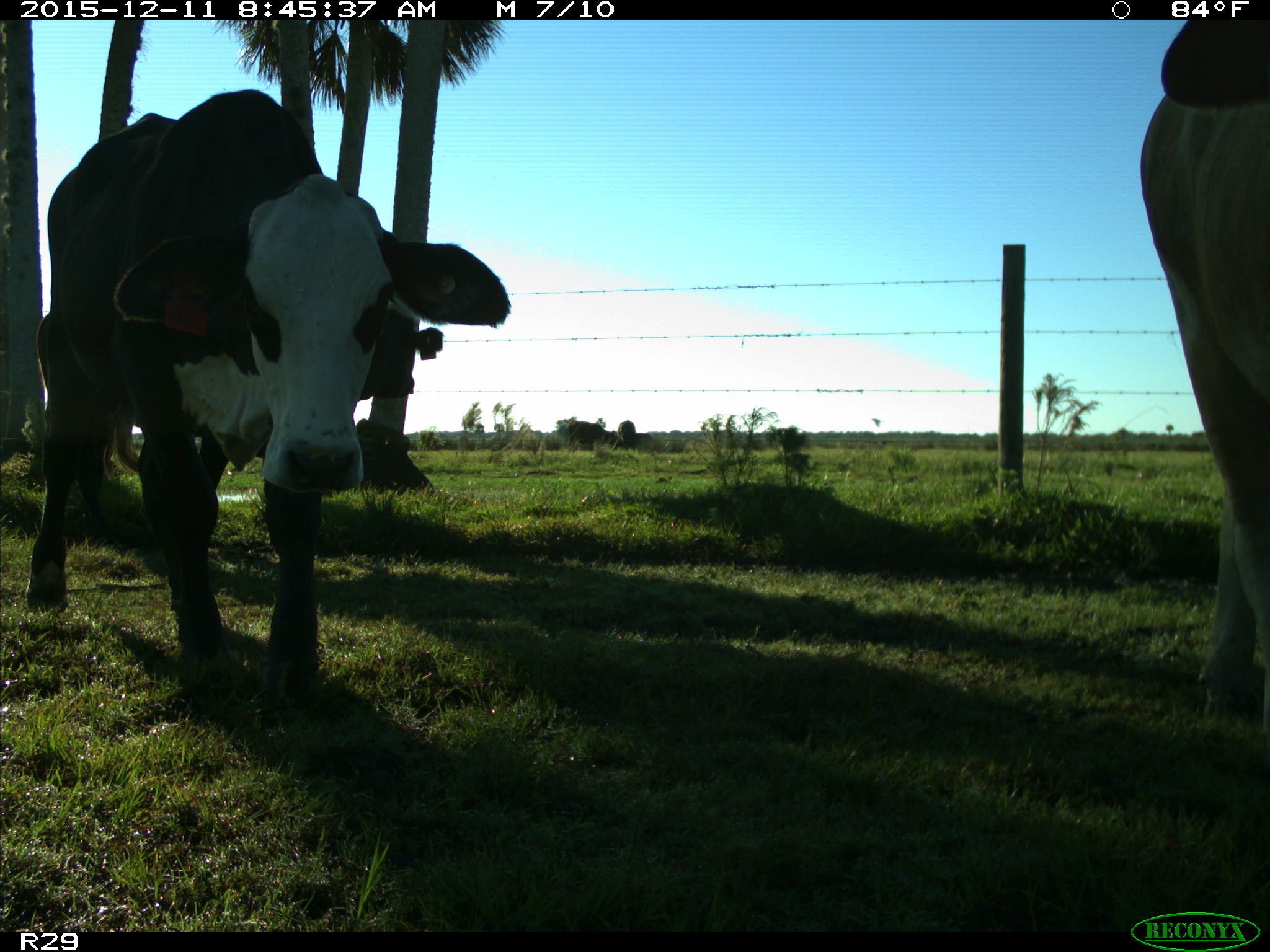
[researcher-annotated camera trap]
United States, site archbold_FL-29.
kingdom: Animalia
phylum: Chordata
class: Mammalia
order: Artiodactyla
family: Bovidae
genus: Bos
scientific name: Bos taurus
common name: domestic cow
Bos taurus (domestic cow).